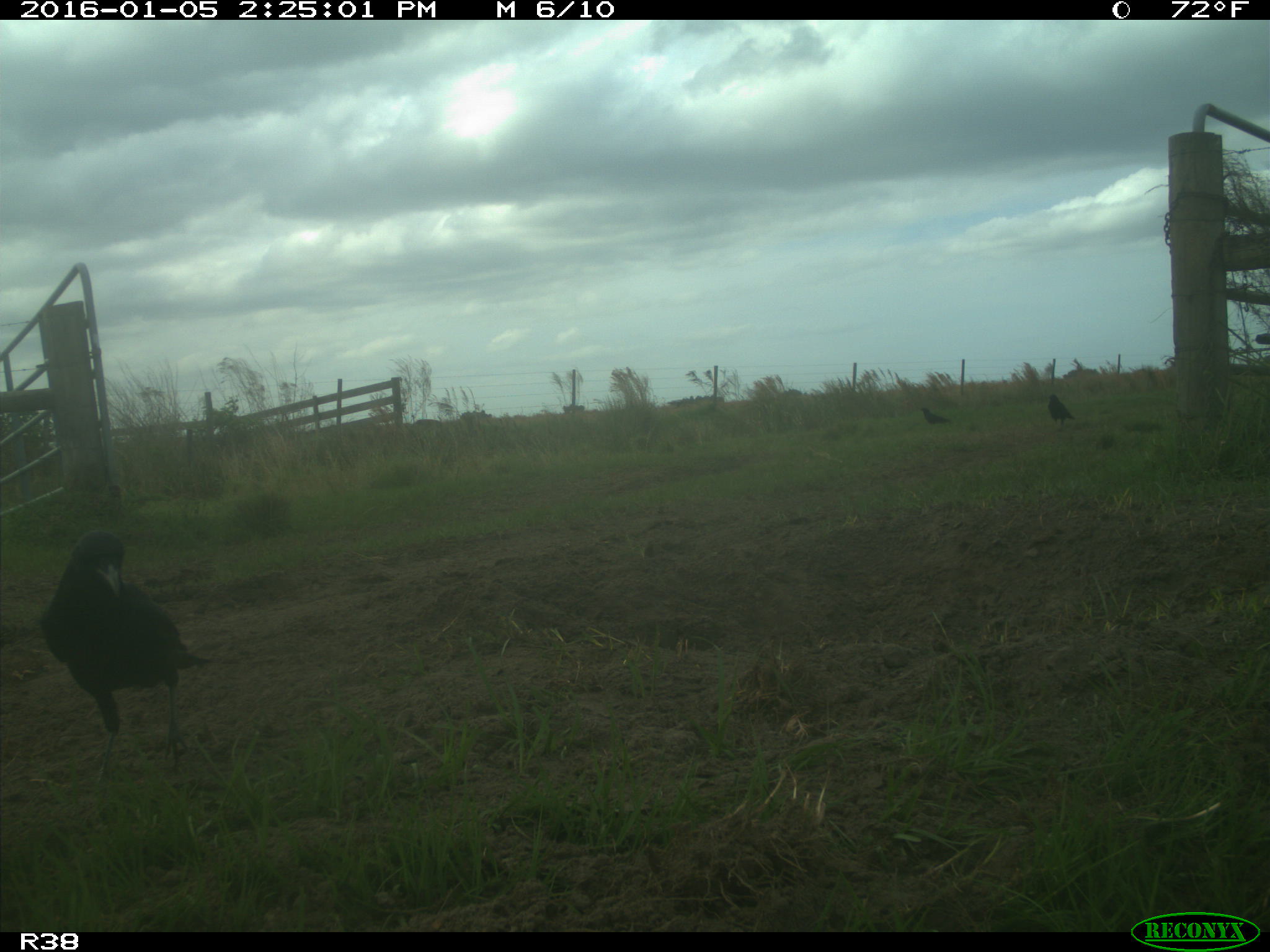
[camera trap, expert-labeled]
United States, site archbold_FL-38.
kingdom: Animalia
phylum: Chordata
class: Aves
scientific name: Aves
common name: birds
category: unidentified bird